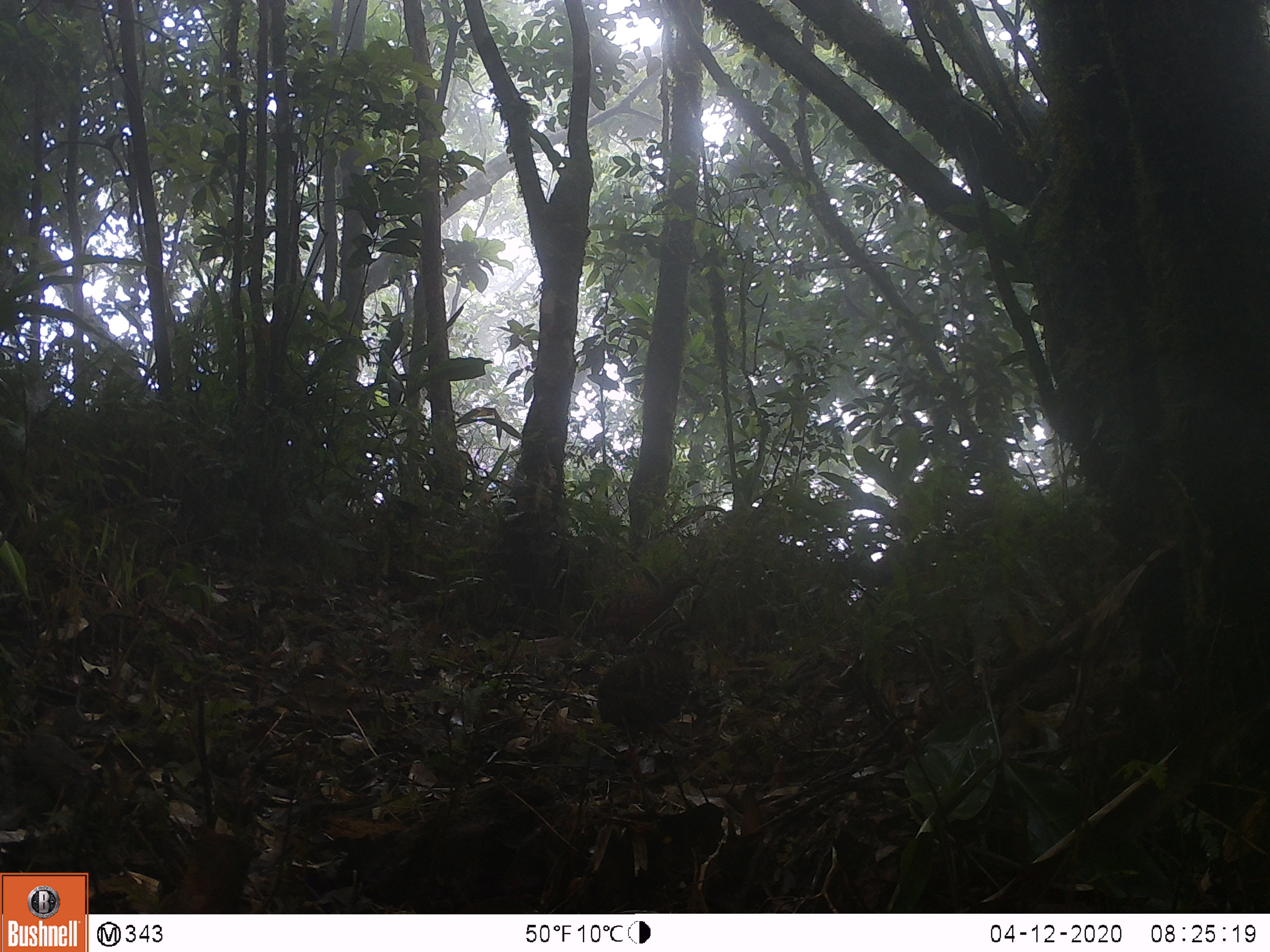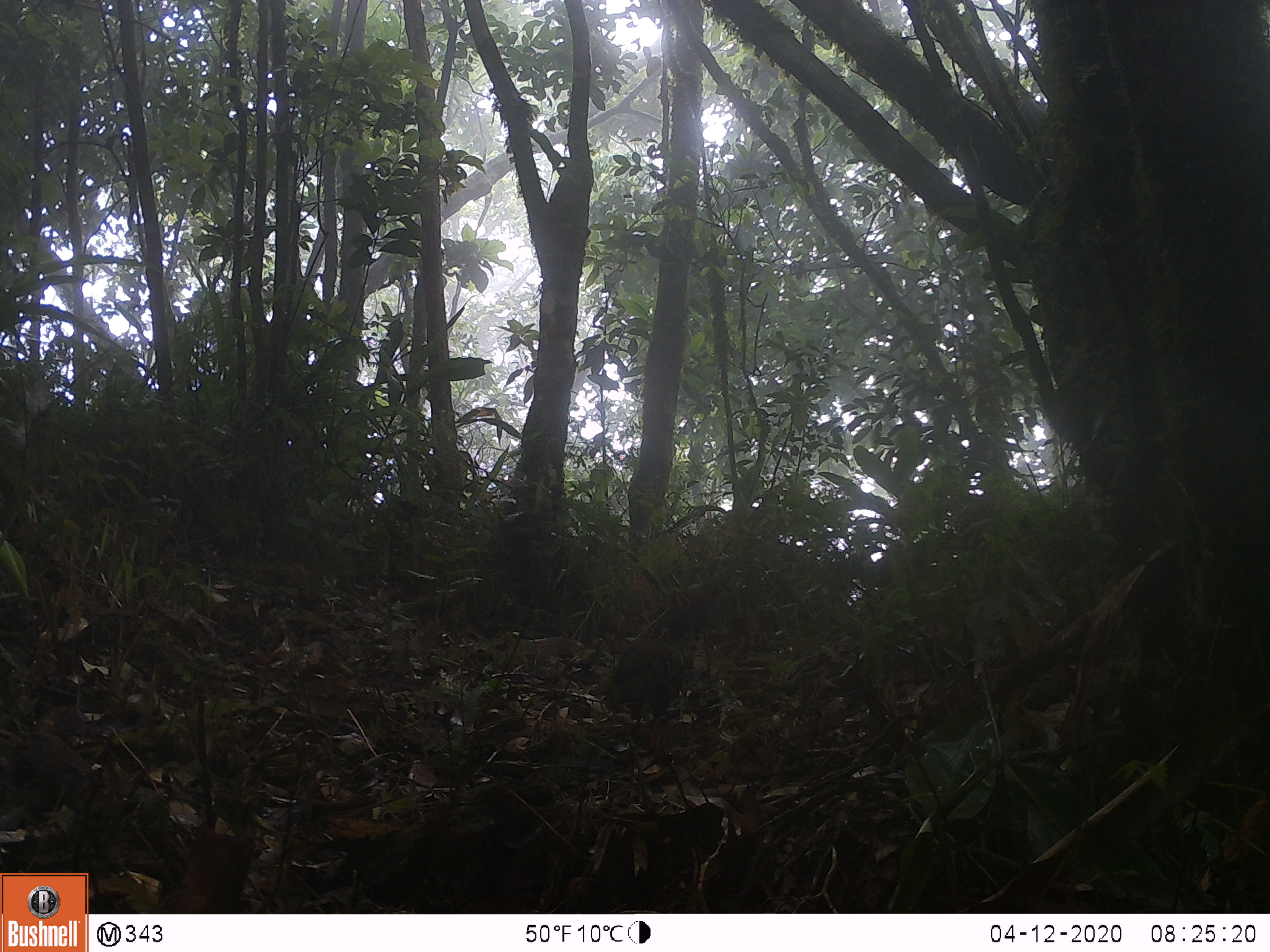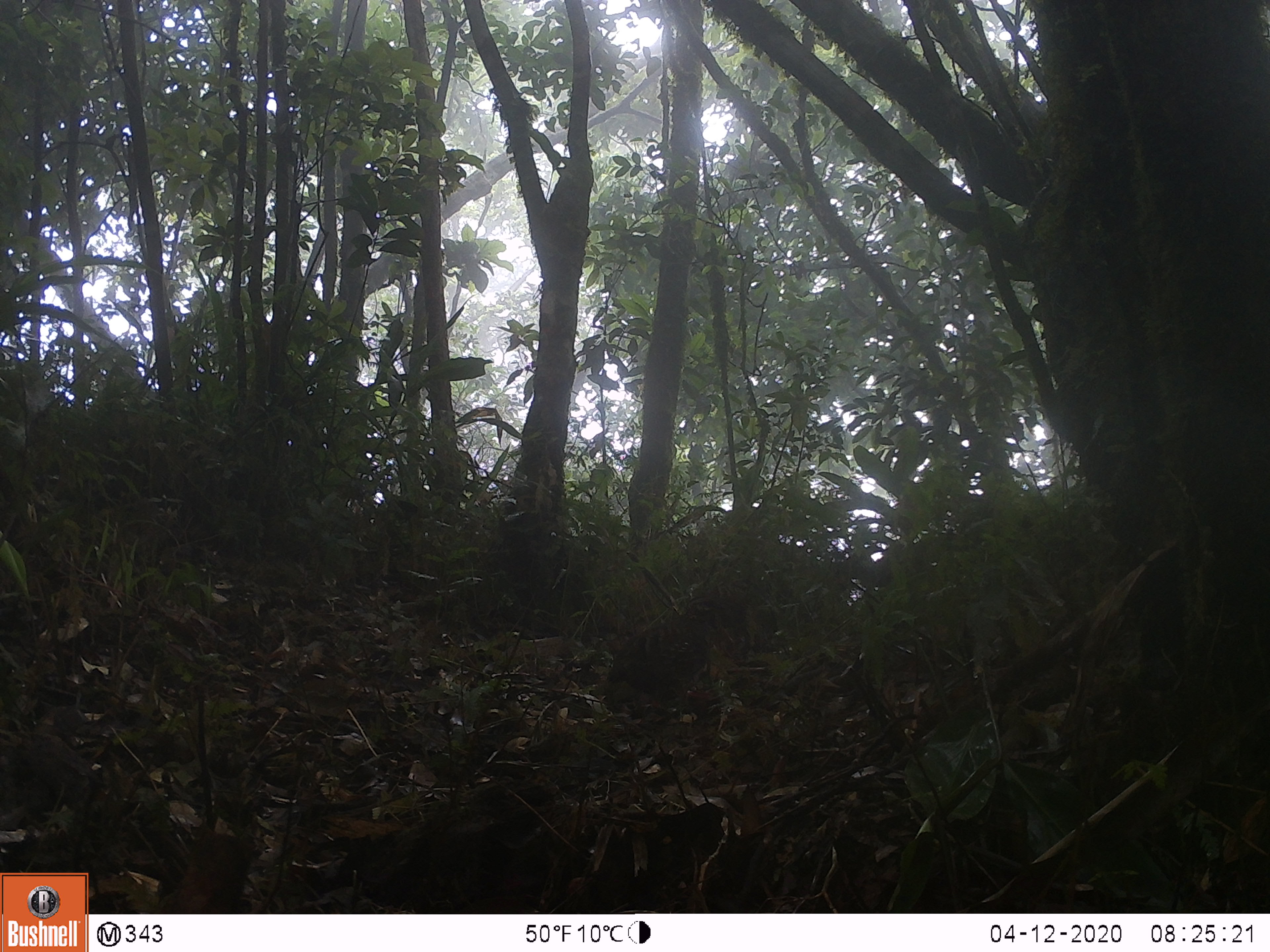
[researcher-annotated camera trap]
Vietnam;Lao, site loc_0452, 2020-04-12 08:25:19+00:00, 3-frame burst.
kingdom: Animalia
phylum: Chordata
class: Aves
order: Galliformes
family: Phasianidae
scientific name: Phasianidae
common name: partridge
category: unidentified partridge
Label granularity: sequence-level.